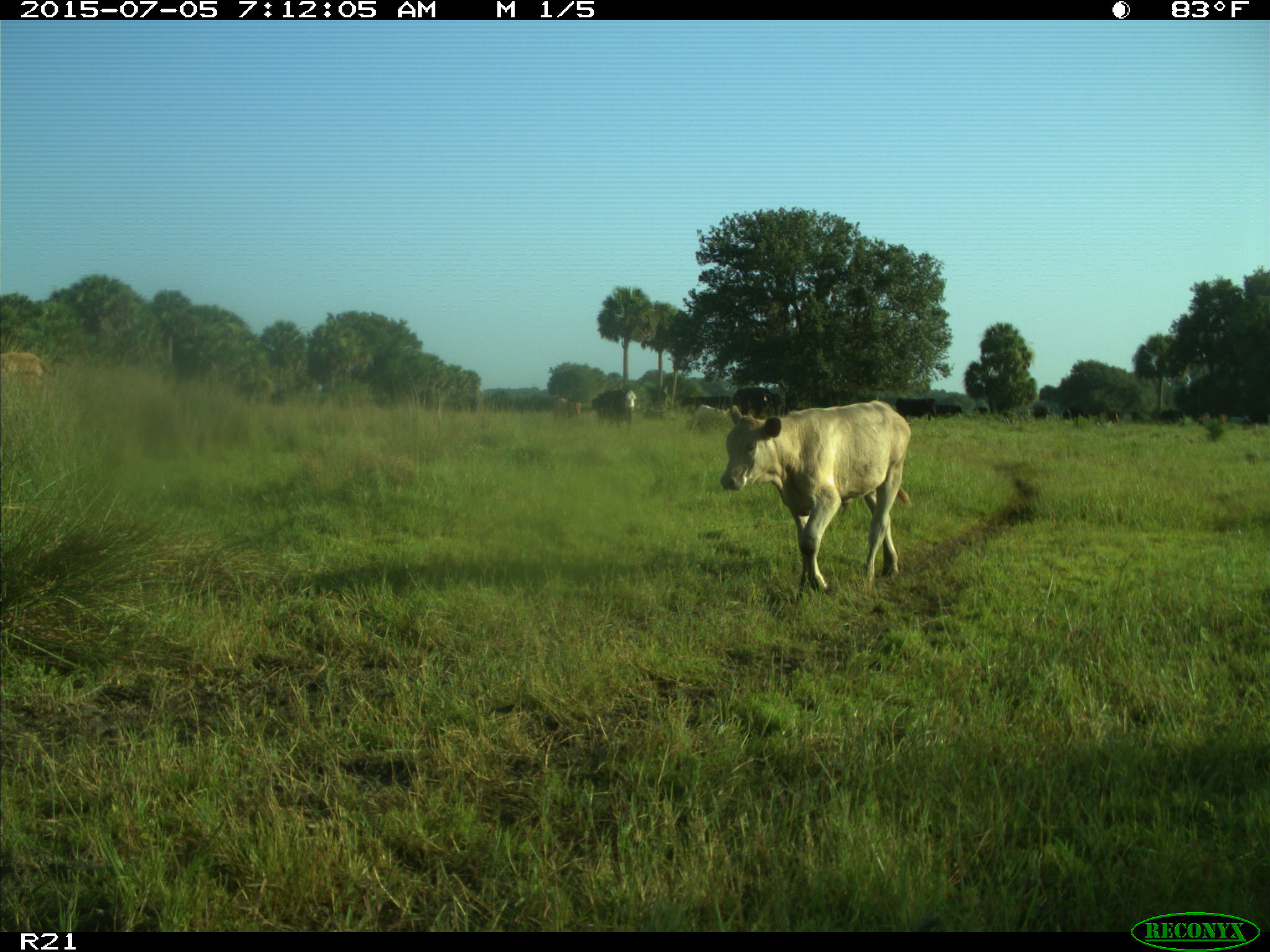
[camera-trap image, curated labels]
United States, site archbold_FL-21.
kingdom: Animalia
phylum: Chordata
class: Mammalia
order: Artiodactyla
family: Bovidae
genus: Bos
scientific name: Bos taurus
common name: domestic cow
Bos taurus (domestic cow).